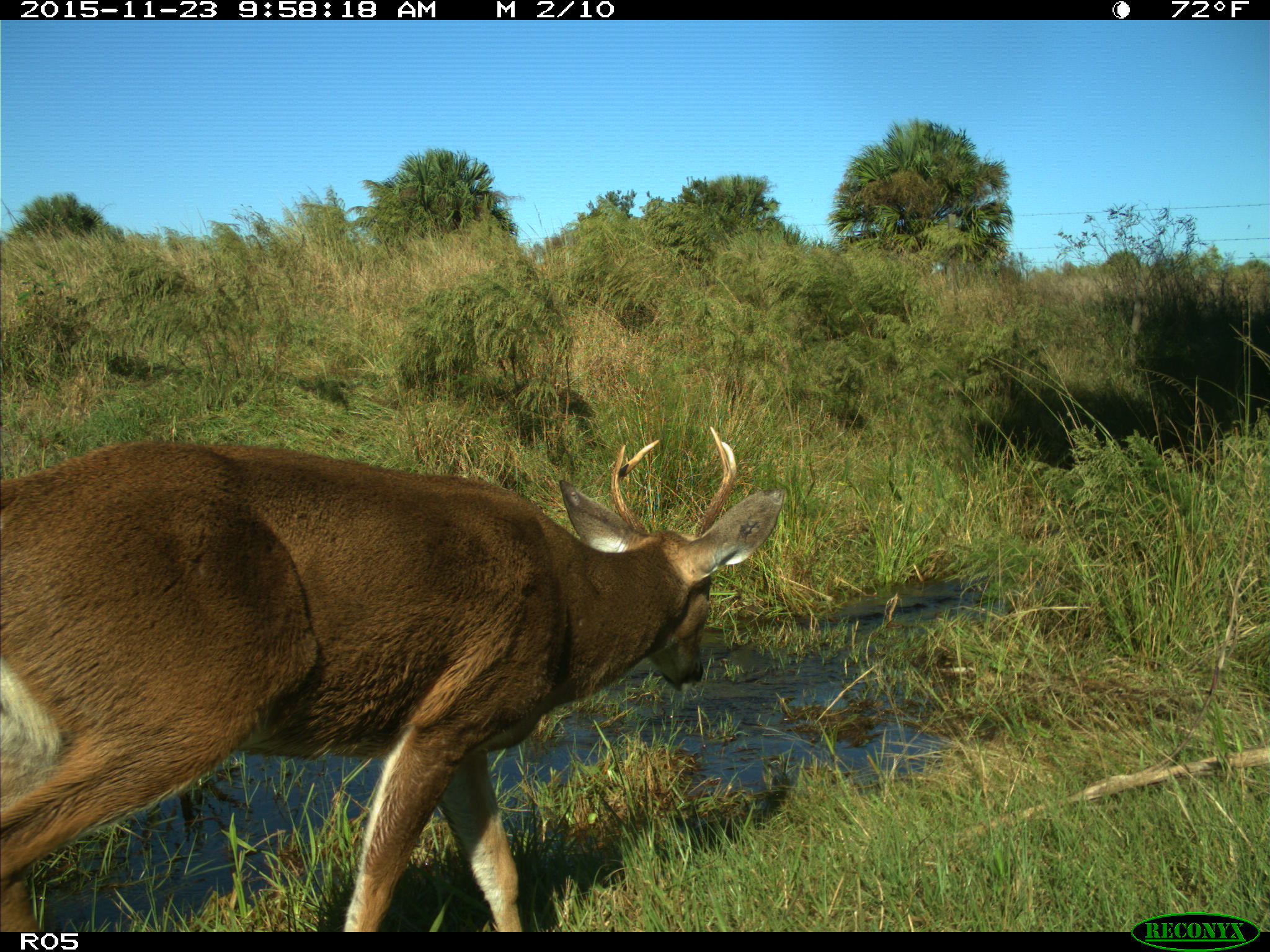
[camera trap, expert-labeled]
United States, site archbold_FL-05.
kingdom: Animalia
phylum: Chordata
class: Mammalia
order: Artiodactyla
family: Cervidae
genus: Odocoileus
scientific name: Odocoileus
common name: deer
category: unidentified deer